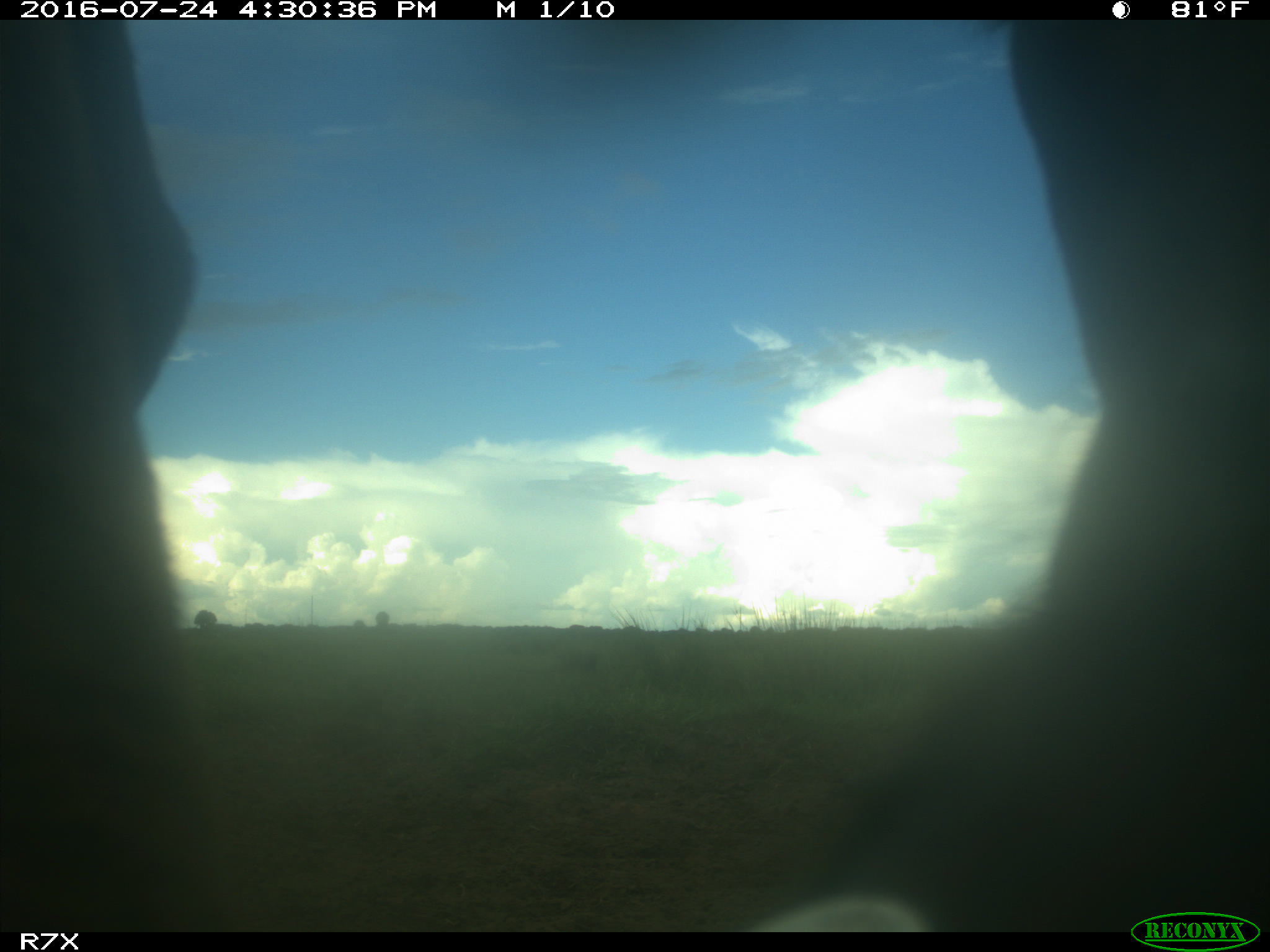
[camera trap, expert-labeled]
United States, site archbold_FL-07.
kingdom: Animalia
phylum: Chordata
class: Mammalia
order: Artiodactyla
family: Bovidae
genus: Bos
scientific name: Bos taurus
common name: domestic cow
Bos taurus (domestic cow).